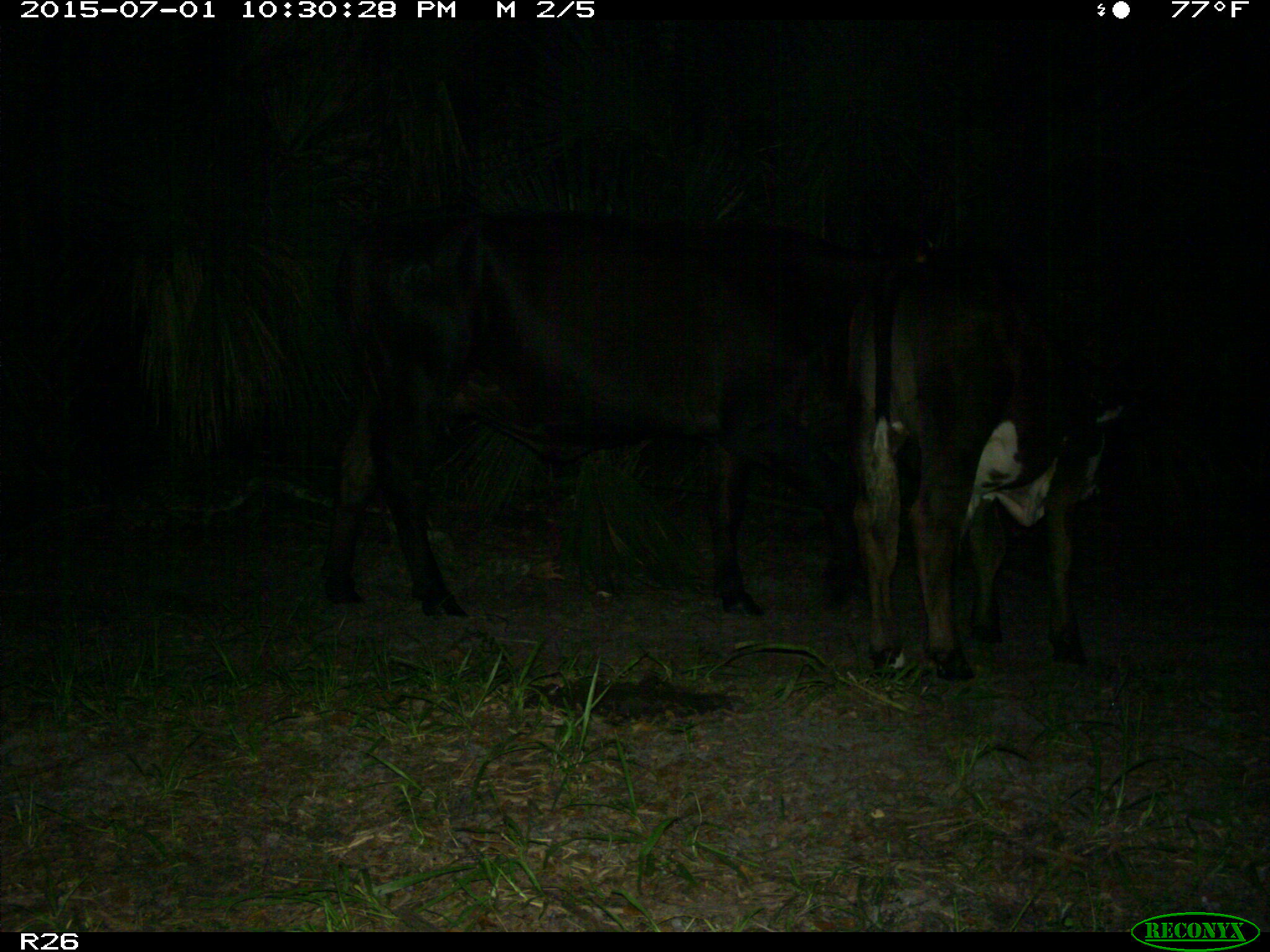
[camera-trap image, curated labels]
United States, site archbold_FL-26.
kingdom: Animalia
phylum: Chordata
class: Mammalia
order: Artiodactyla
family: Bovidae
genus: Bos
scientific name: Bos taurus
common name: domestic cow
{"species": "Bos taurus (domestic cow)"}